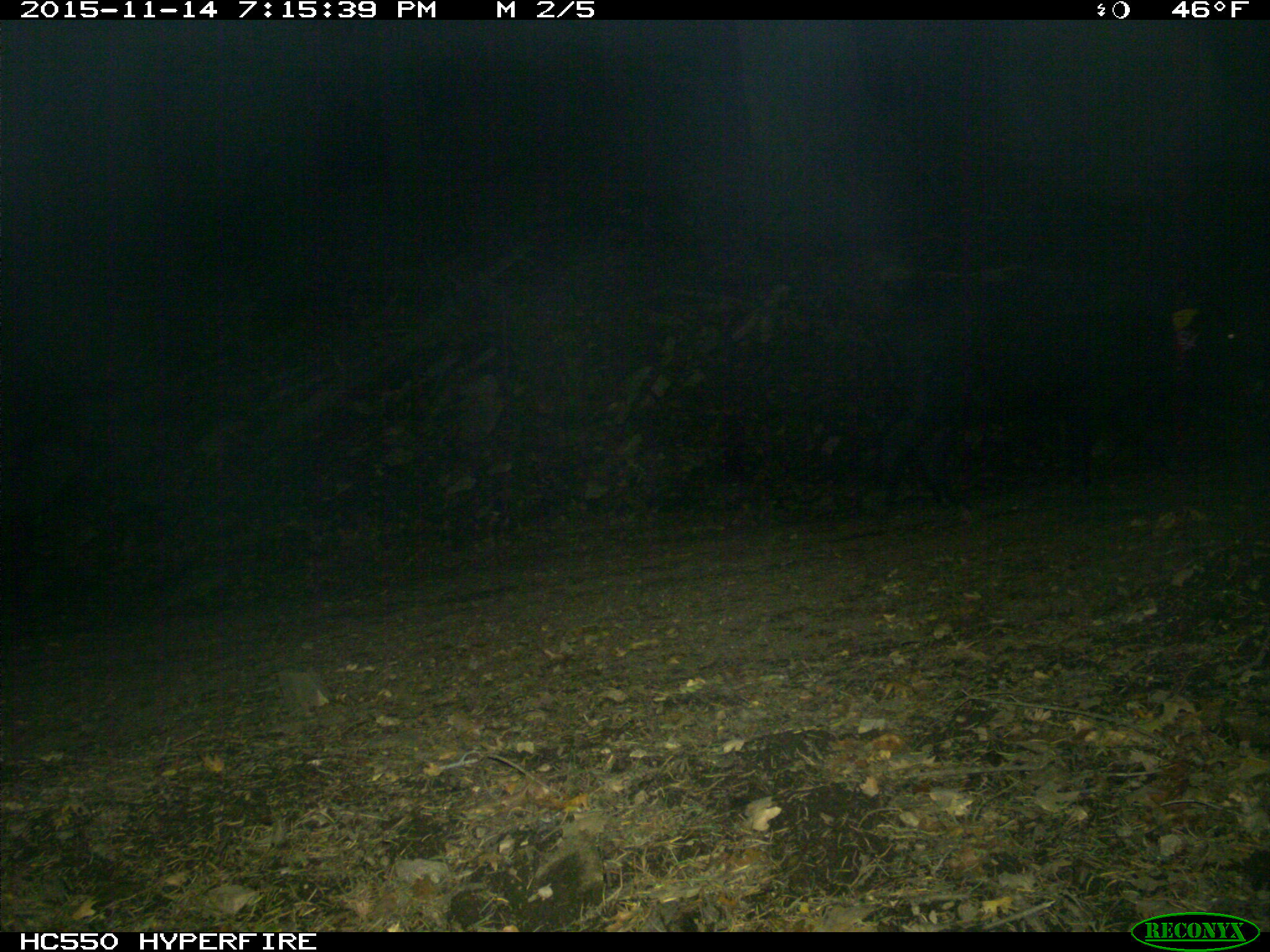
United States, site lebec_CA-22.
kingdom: Animalia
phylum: Chordata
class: Mammalia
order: Artiodactyla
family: Suidae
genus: Sus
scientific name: Sus scrofa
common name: wild boar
Sus scrofa (wild boar).